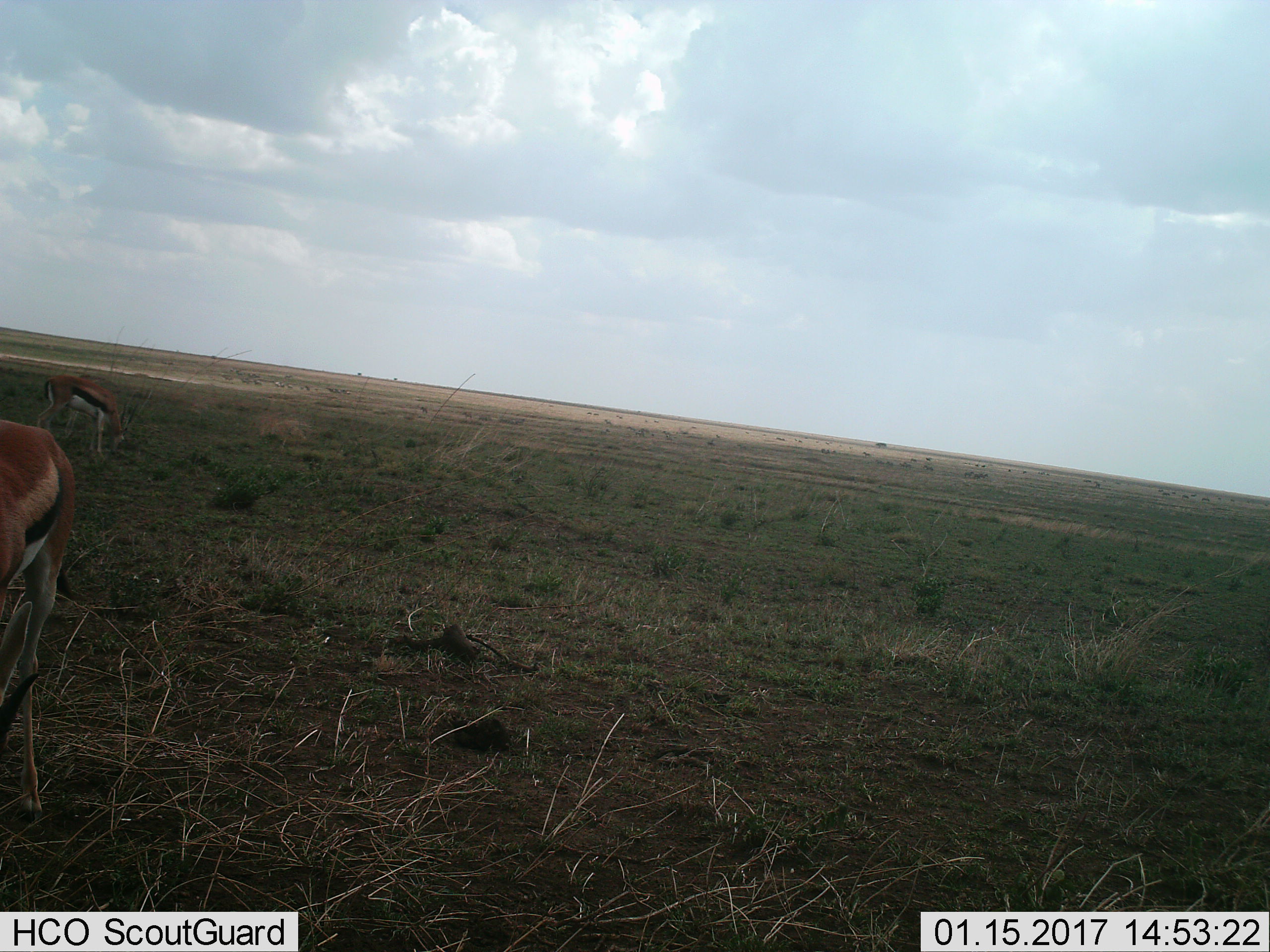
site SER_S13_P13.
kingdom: Animalia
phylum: Chordata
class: Mammalia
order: Artiodactyla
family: Bovidae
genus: Eudorcas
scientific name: Eudorcas thomsonii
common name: thomson's gazelle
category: gazellethomsons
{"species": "gazellethomsons (thomson's gazelle) (Eudorcas thomsonii)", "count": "2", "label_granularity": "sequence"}